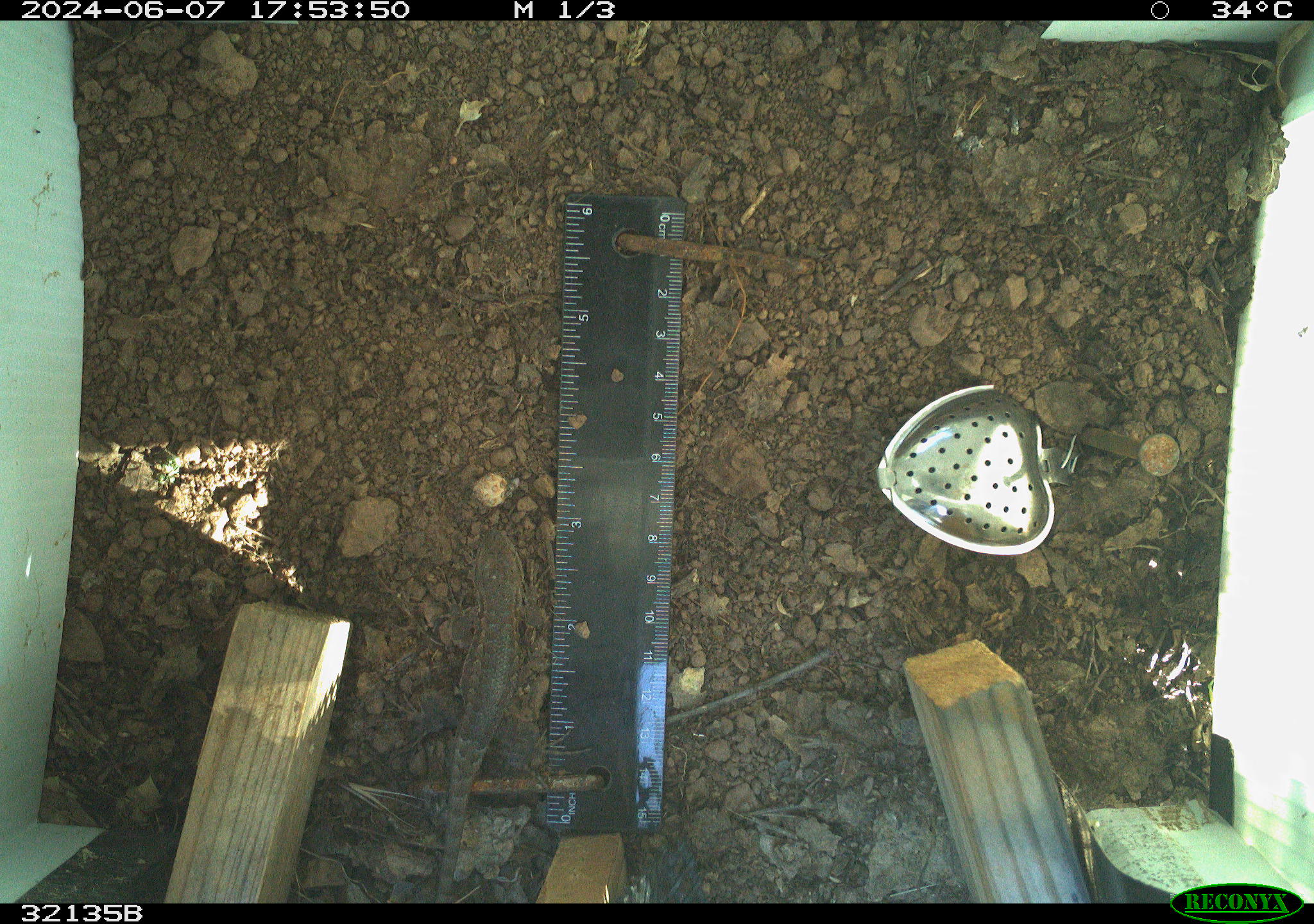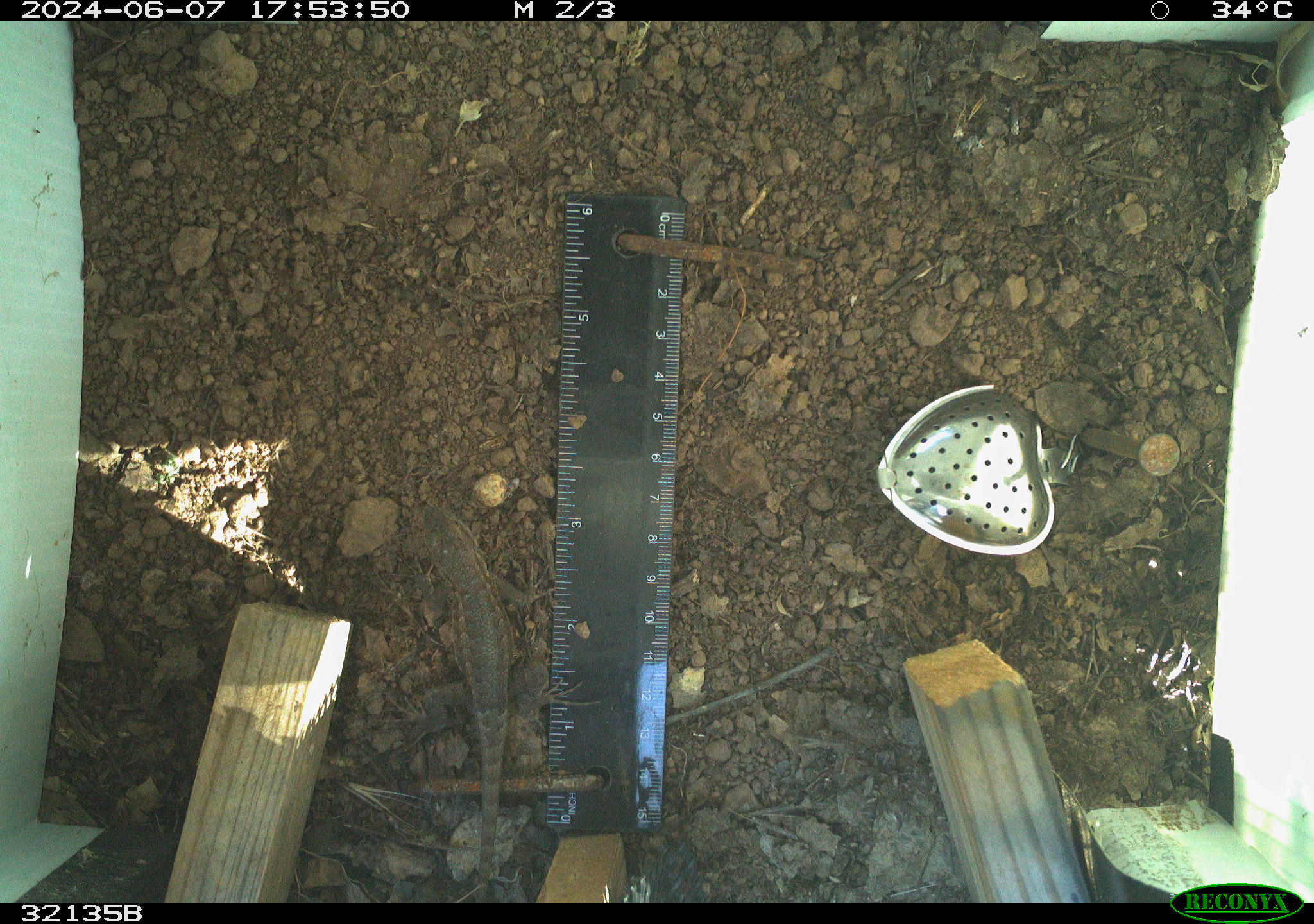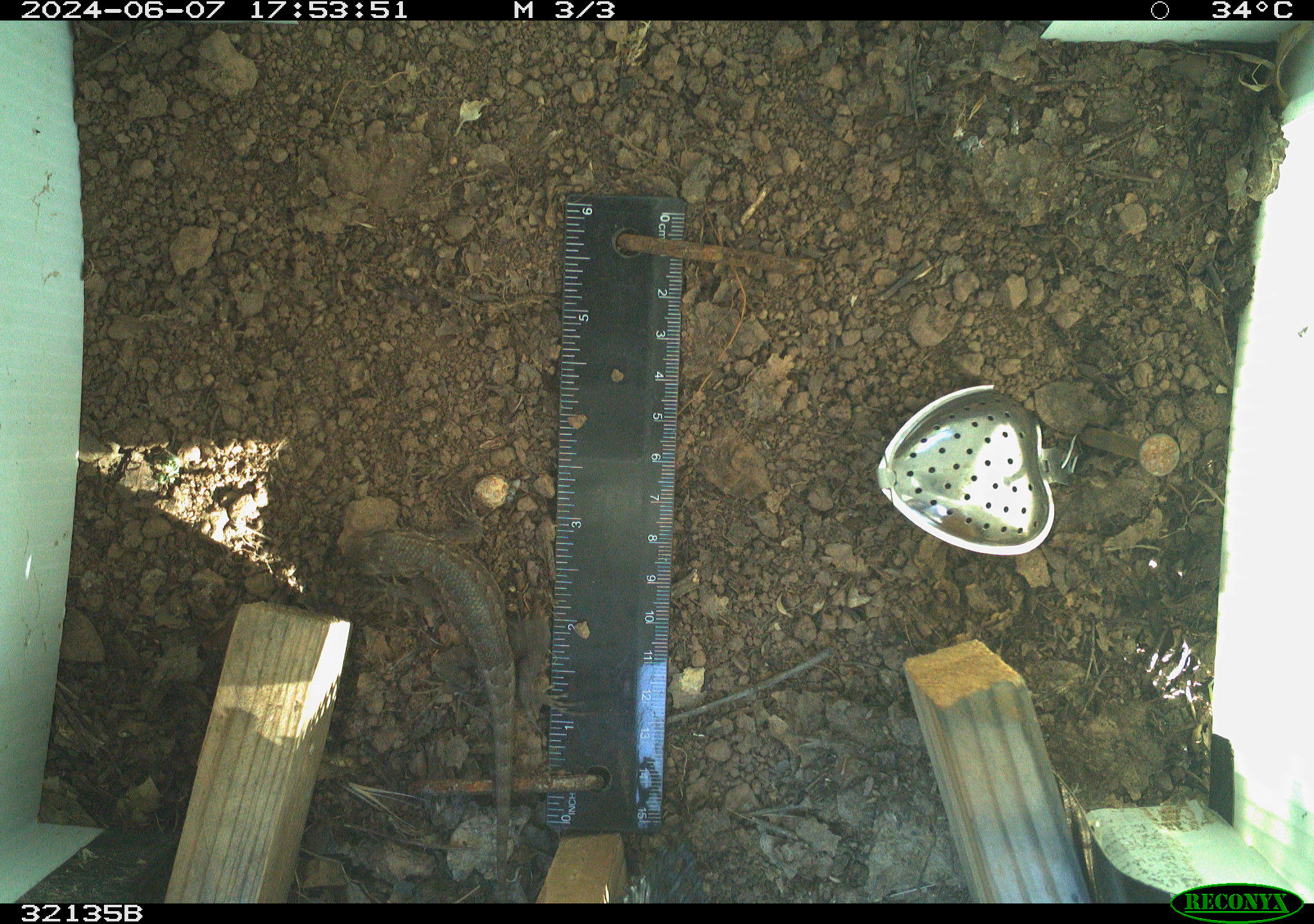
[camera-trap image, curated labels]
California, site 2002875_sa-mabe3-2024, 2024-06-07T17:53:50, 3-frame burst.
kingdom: Animalia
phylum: Chordata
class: Reptilia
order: Squamata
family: Phrynosomatidae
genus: Sceloporus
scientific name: Sceloporus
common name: spiny lizards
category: sceloporus species